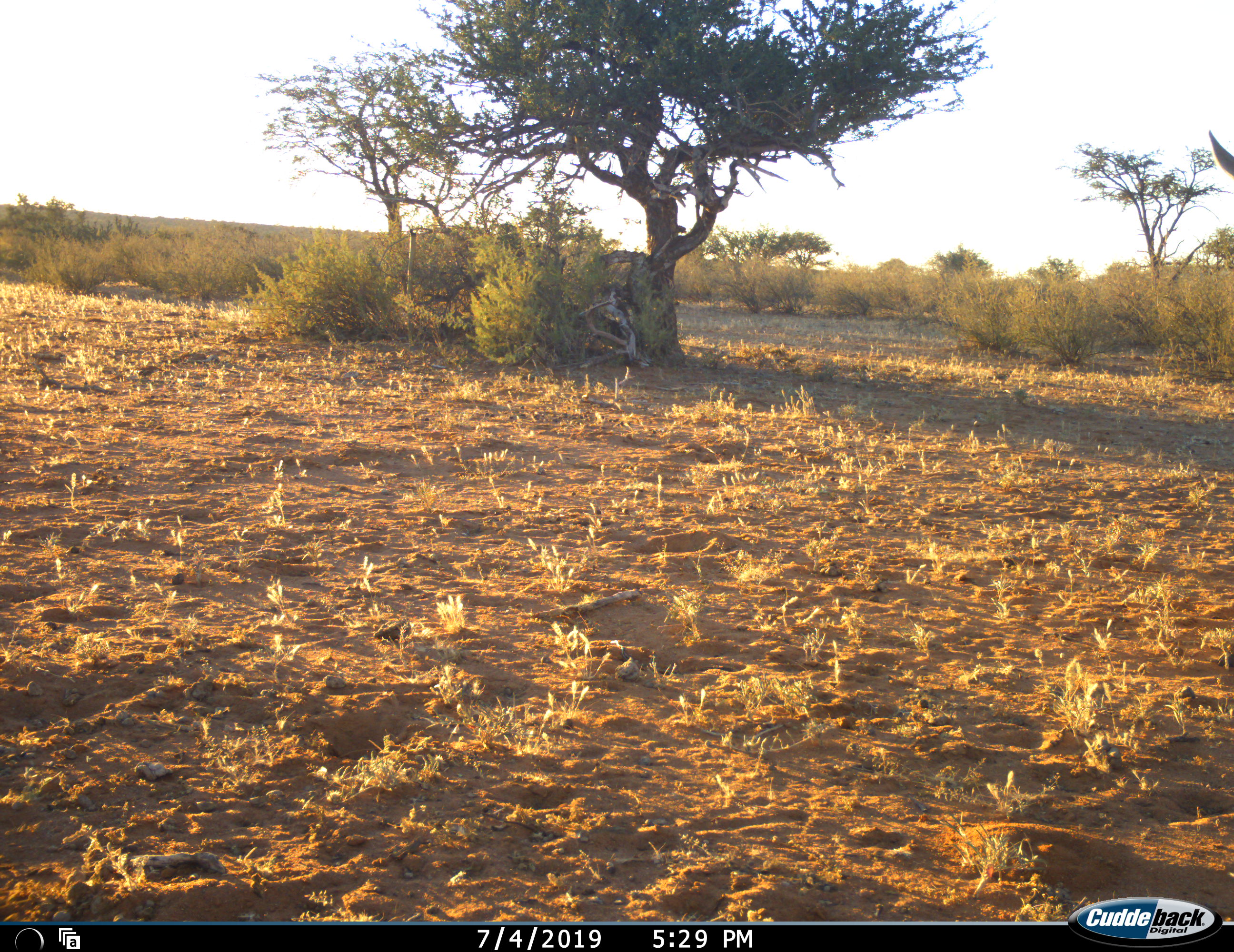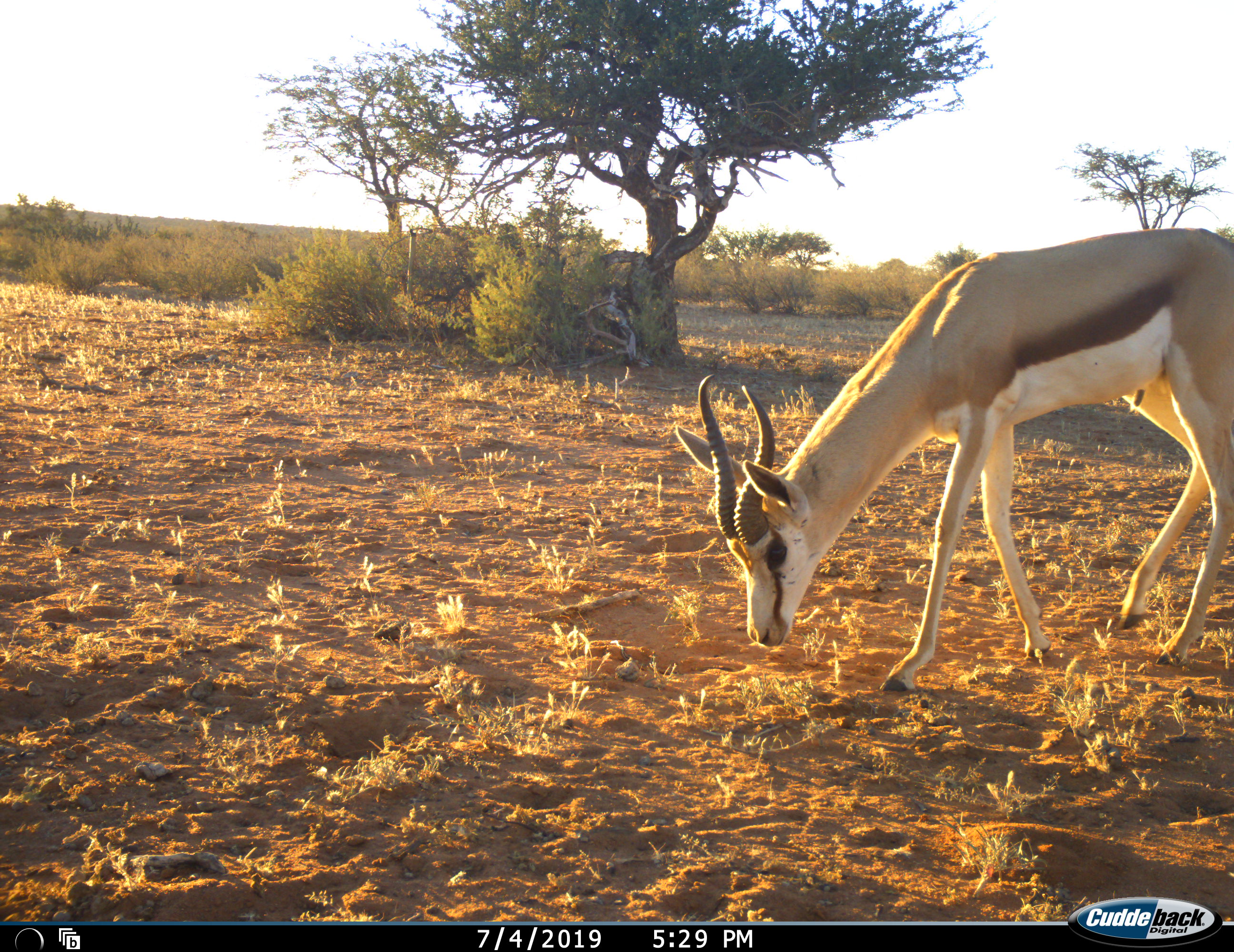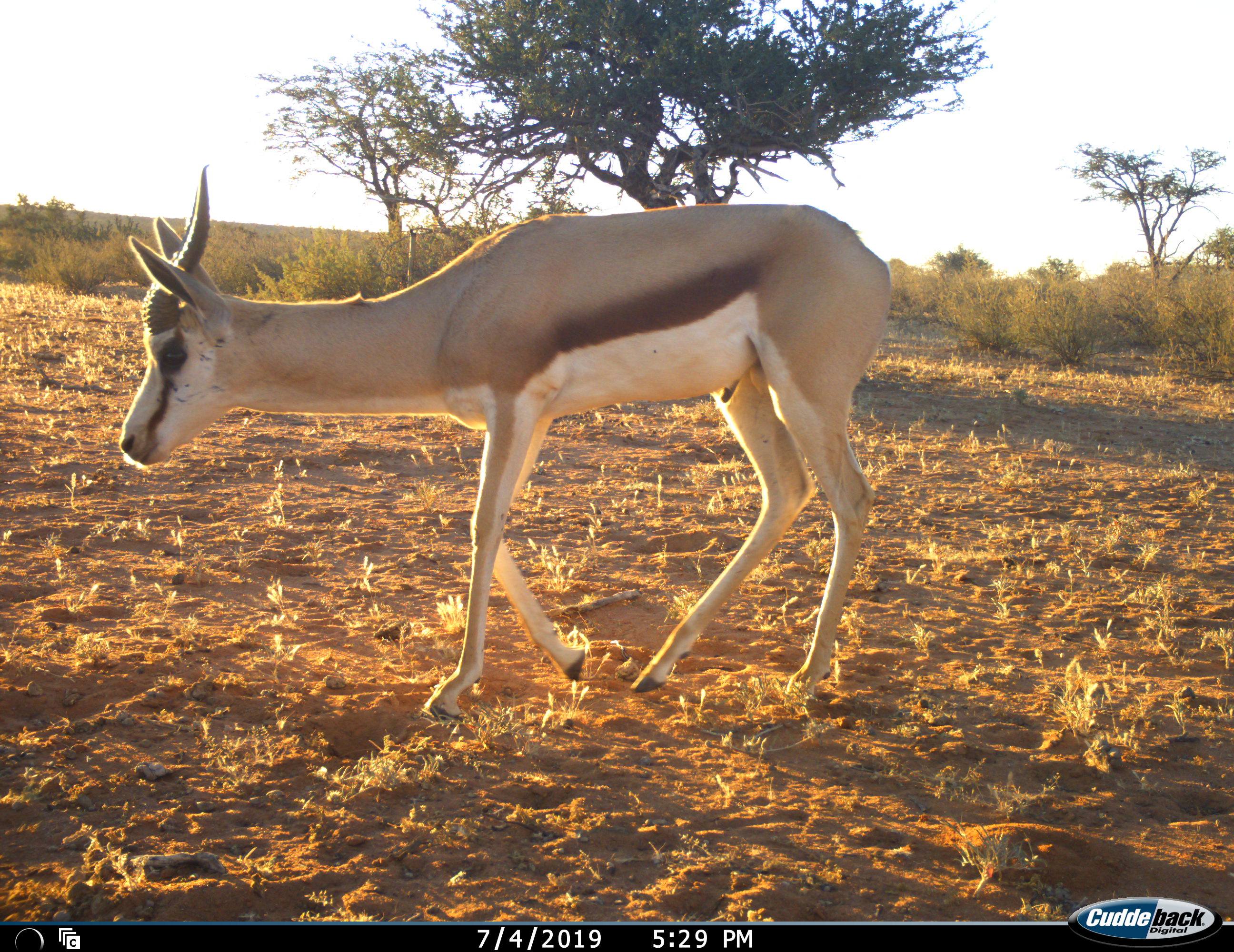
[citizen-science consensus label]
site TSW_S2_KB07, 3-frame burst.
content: unidentified animal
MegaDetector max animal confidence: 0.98